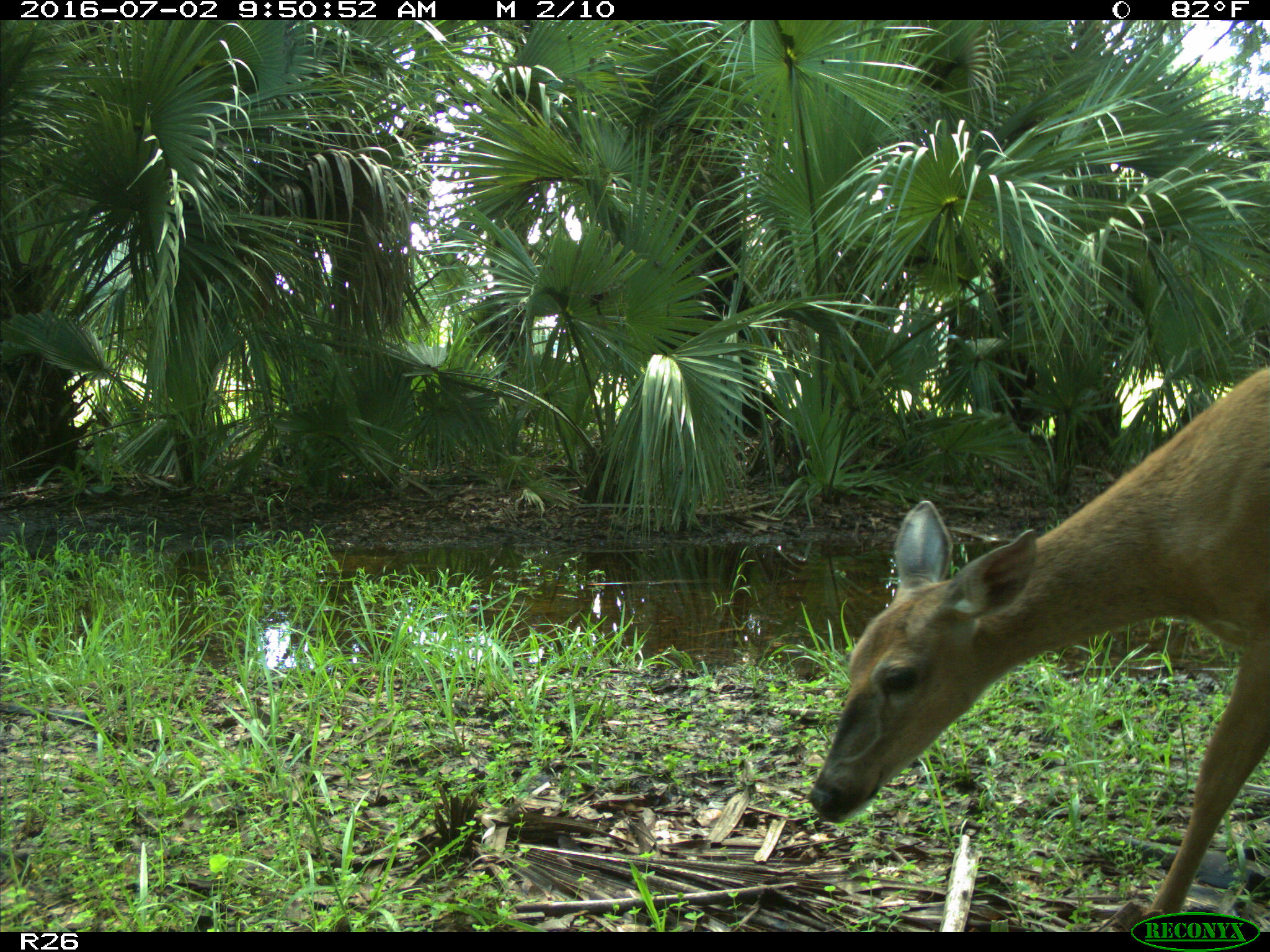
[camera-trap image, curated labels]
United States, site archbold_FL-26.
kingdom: Animalia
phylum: Chordata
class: Mammalia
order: Artiodactyla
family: Cervidae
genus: Odocoileus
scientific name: Odocoileus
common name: deer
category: unidentified deer